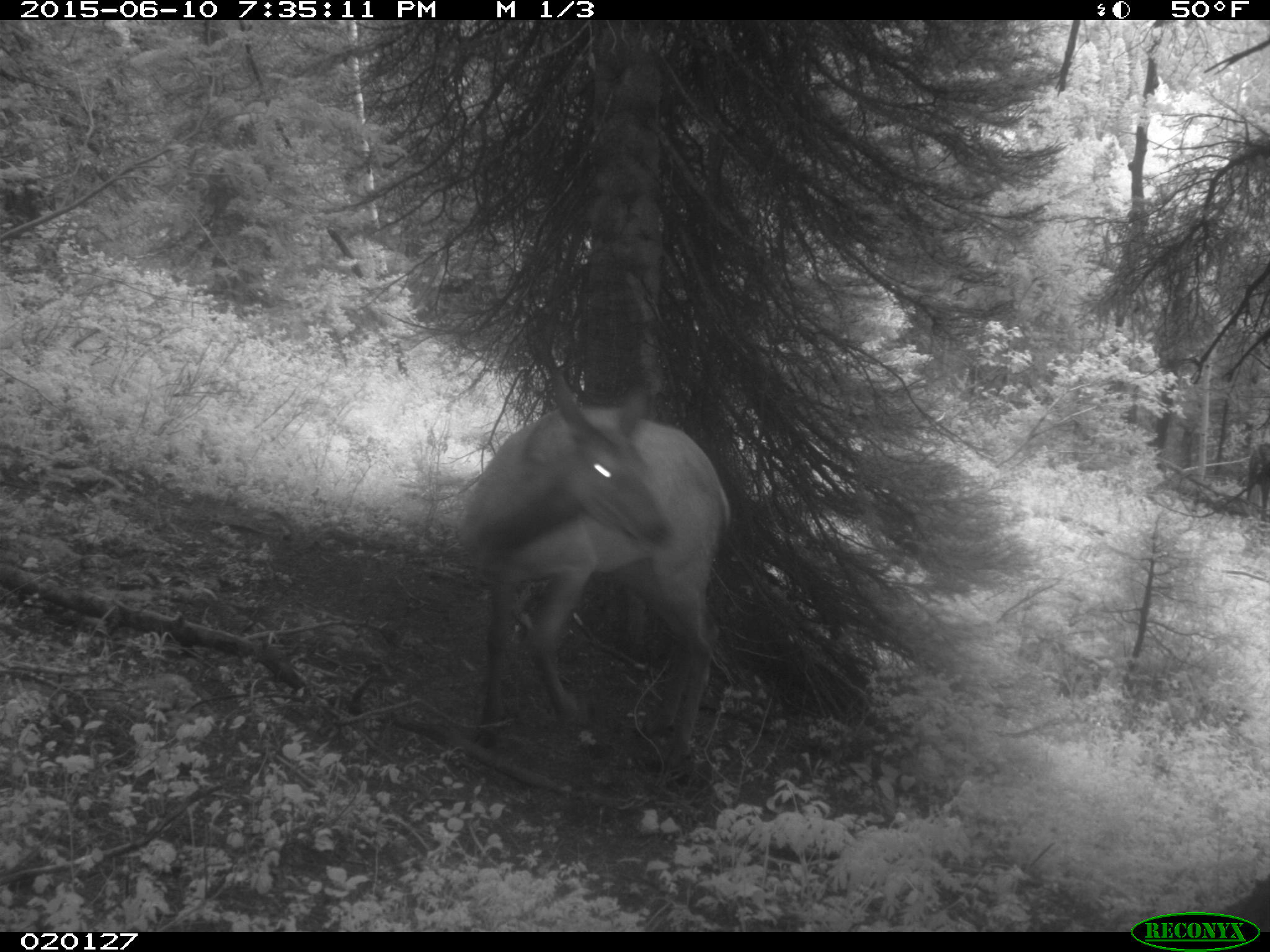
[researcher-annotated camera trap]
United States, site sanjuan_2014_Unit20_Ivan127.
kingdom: Animalia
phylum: Chordata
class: Mammalia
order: Artiodactyla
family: Cervidae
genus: Cervus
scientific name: Cervus elaphus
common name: red deer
Cervus elaphus (red deer).